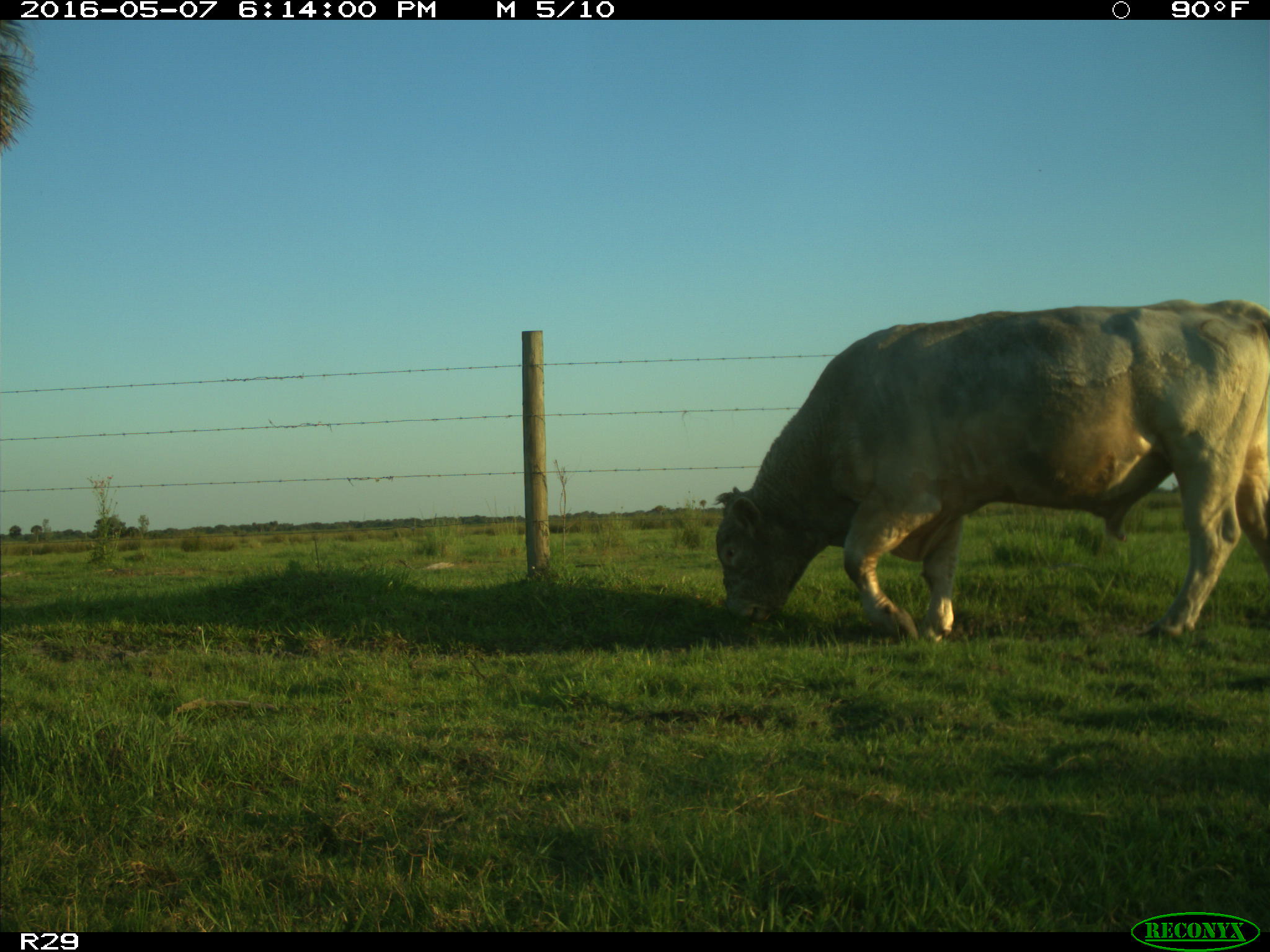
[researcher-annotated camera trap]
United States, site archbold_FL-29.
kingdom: Animalia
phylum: Chordata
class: Mammalia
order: Artiodactyla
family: Bovidae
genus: Bos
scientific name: Bos taurus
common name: domestic cow